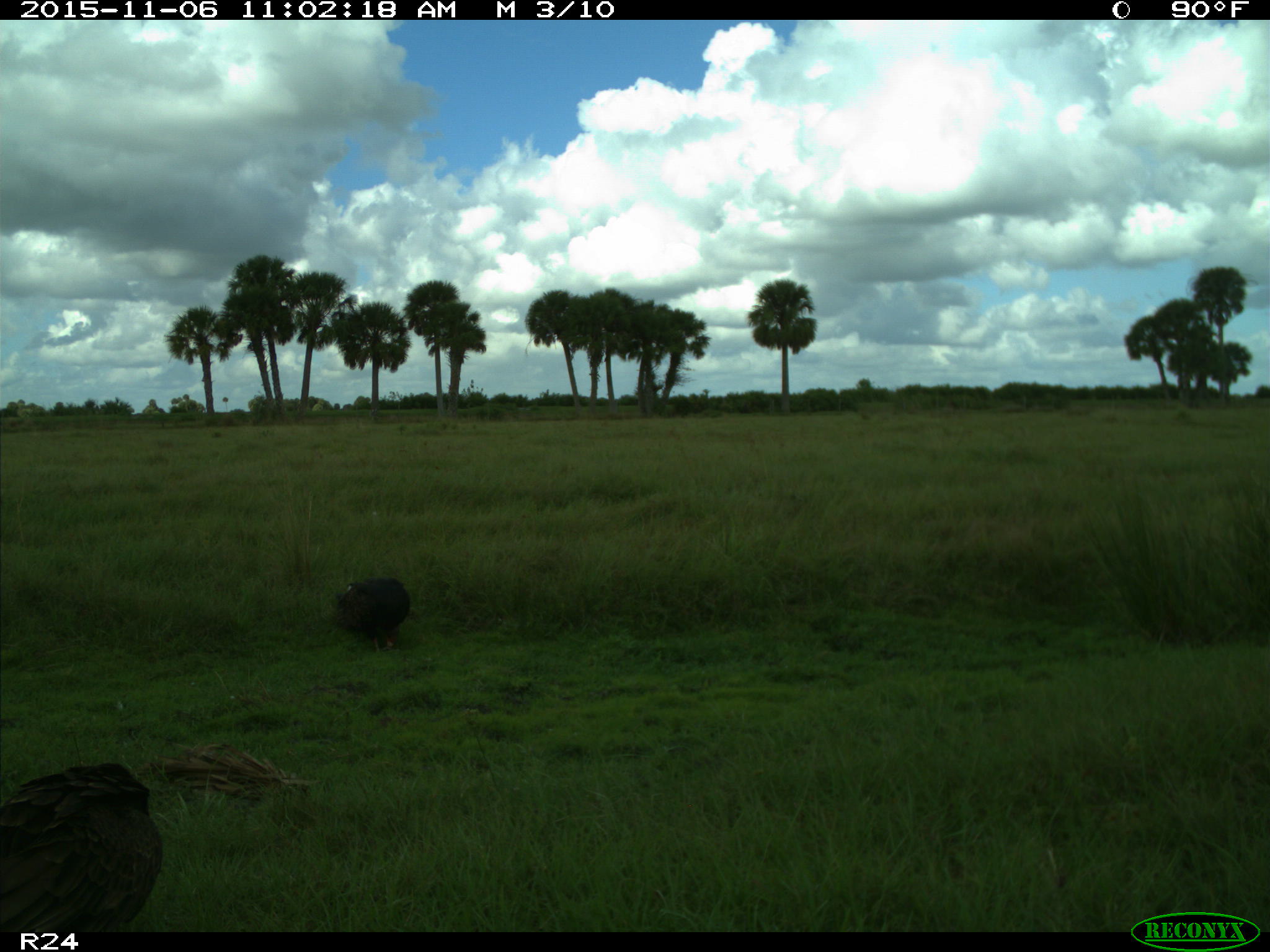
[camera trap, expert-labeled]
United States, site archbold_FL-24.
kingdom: Animalia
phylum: Chordata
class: Aves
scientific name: Aves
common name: birds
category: unidentified bird